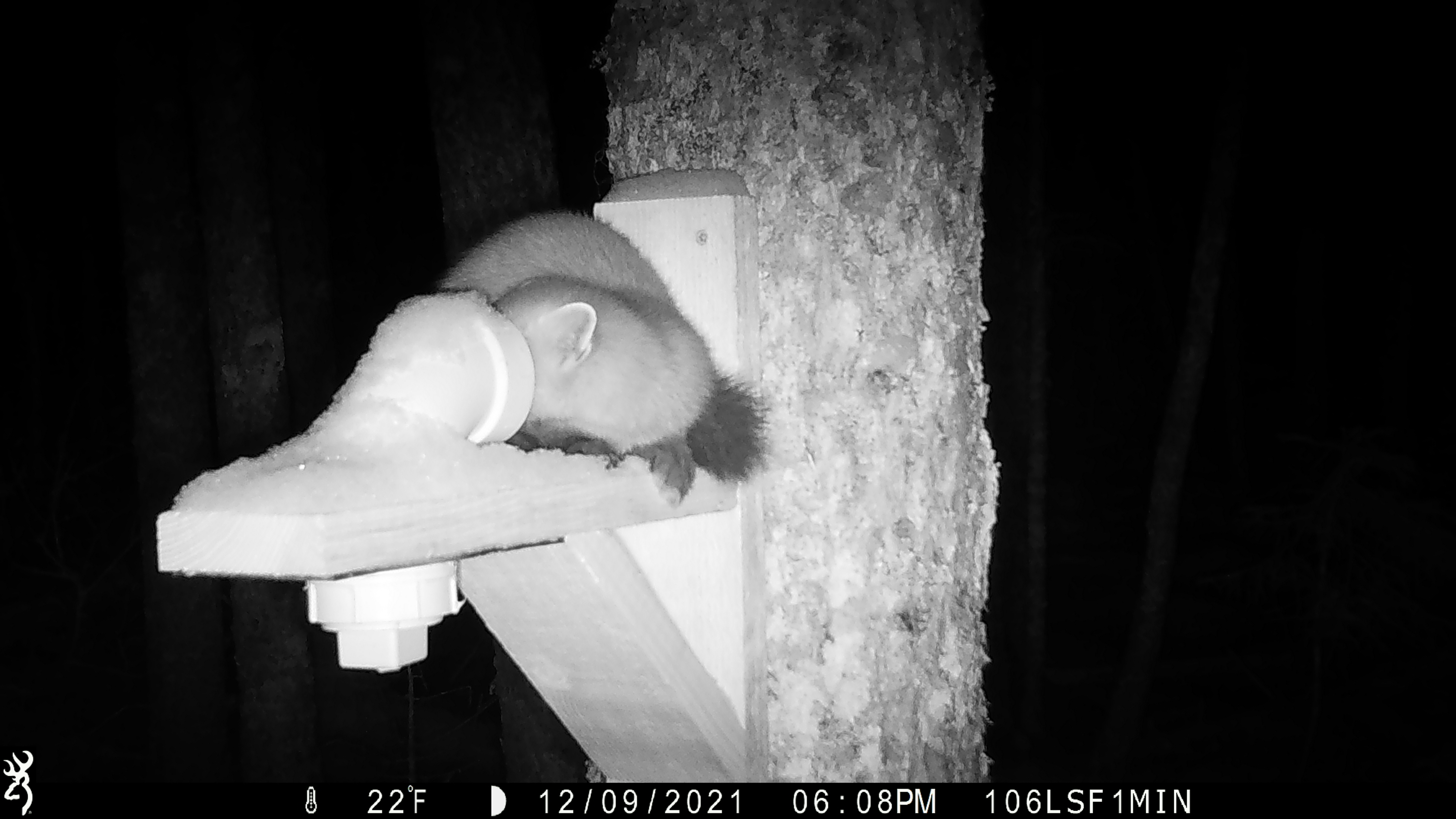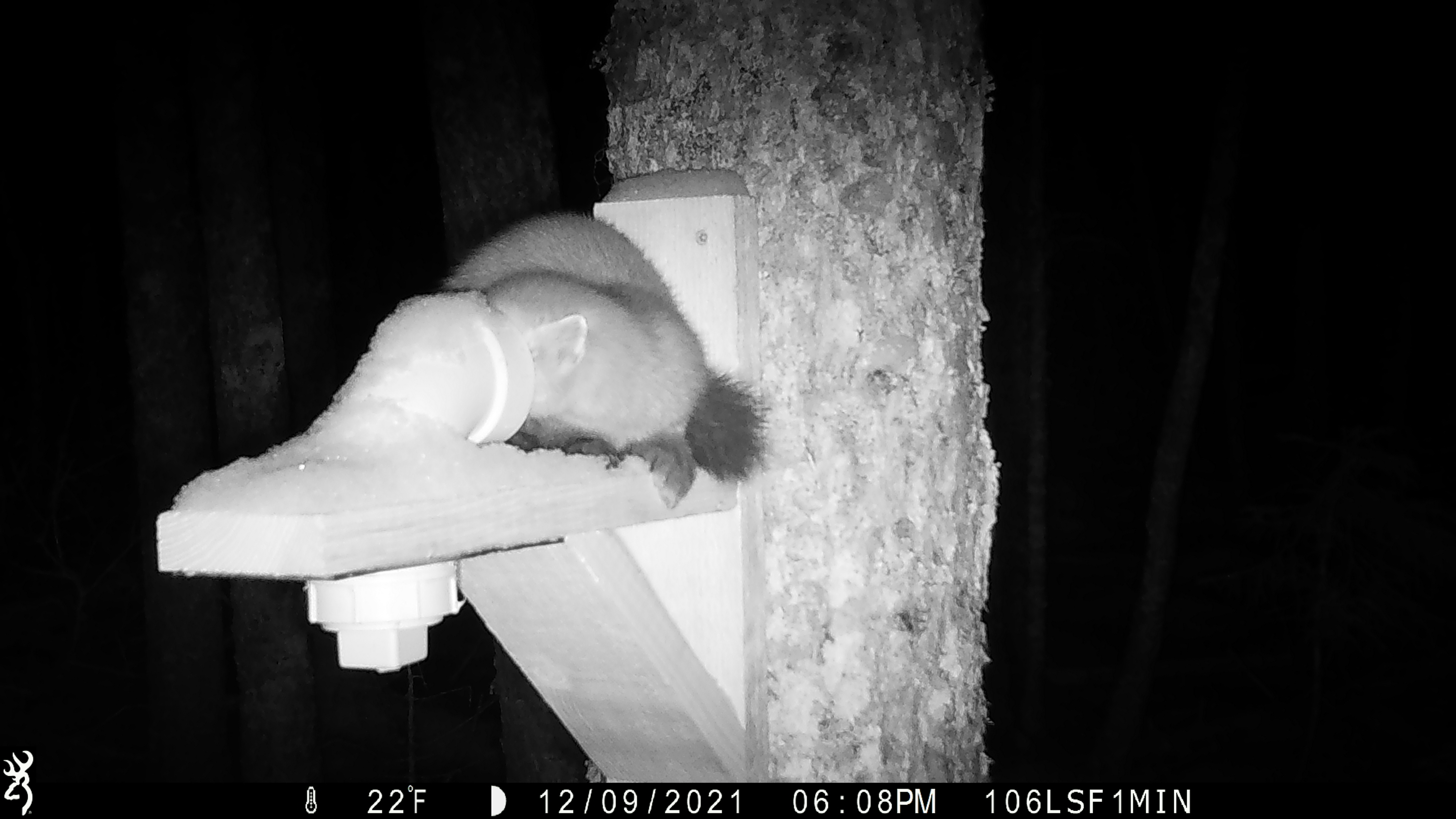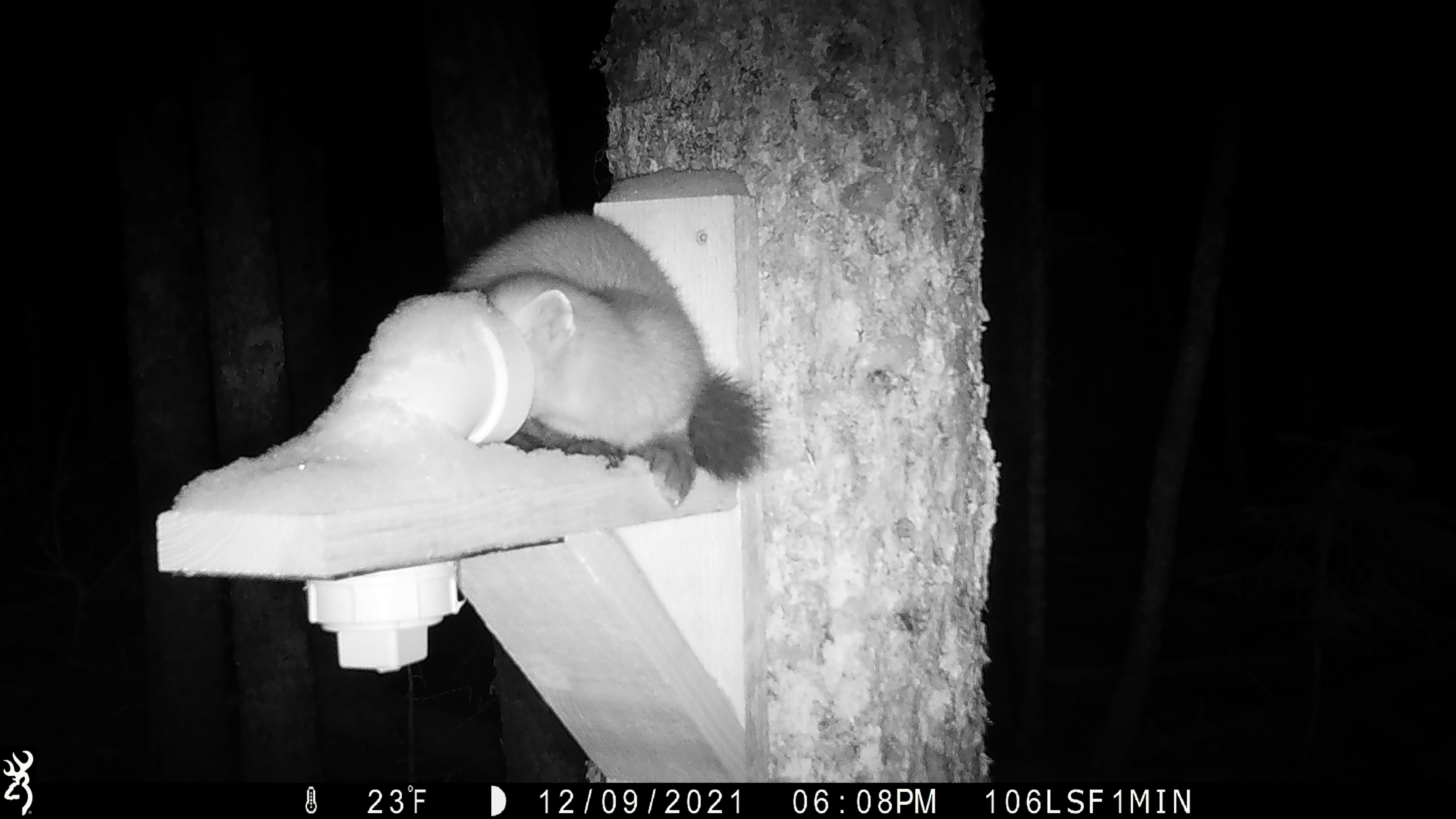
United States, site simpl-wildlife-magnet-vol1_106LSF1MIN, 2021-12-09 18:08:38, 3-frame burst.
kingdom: Animalia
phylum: Chordata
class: Mammalia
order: Carnivora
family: Mustelidae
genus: Martes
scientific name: Martes americana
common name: american marten